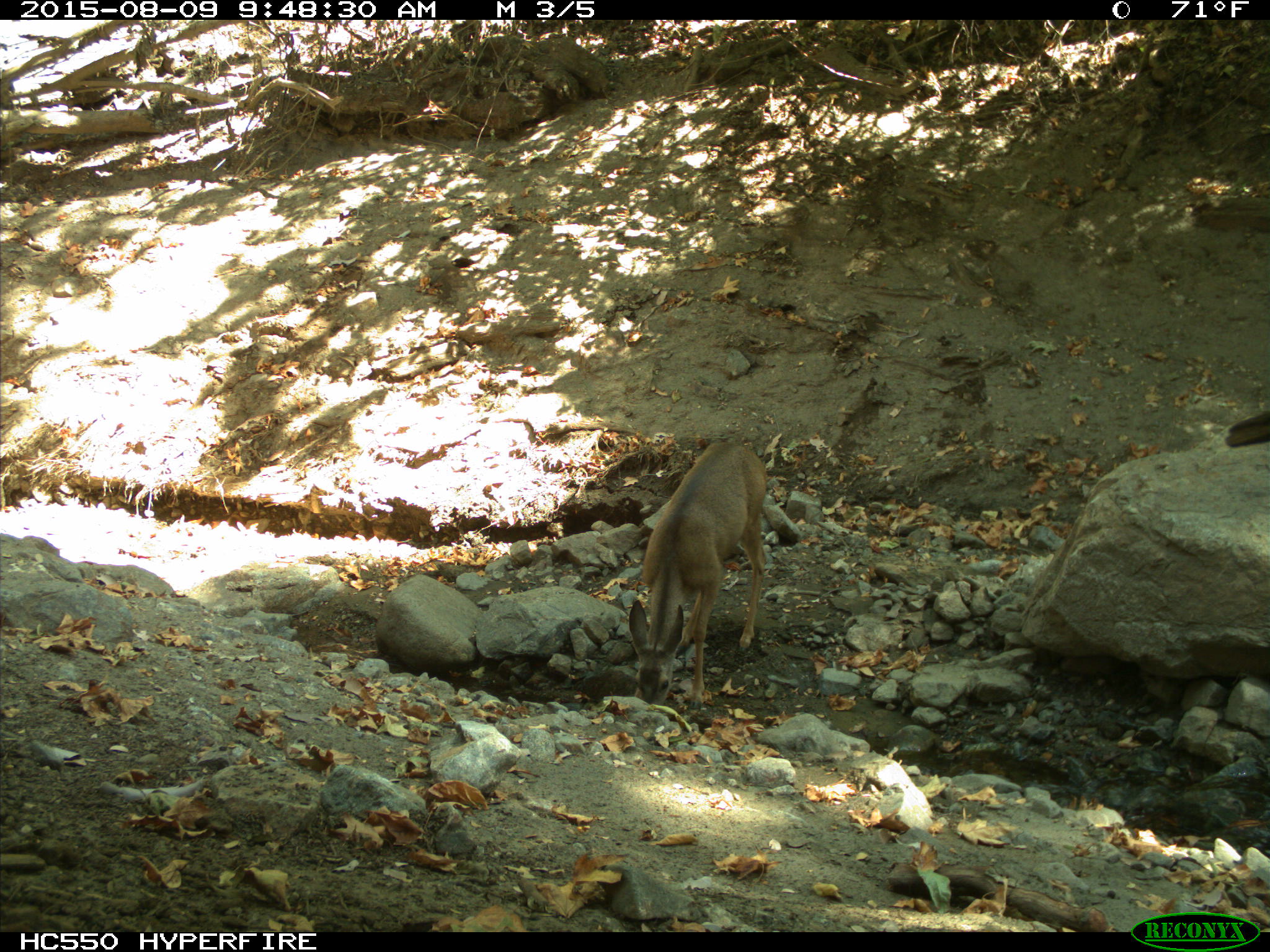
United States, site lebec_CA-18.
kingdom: Animalia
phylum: Chordata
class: Mammalia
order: Artiodactyla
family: Cervidae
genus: Odocoileus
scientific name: Odocoileus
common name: deer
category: unidentified deer